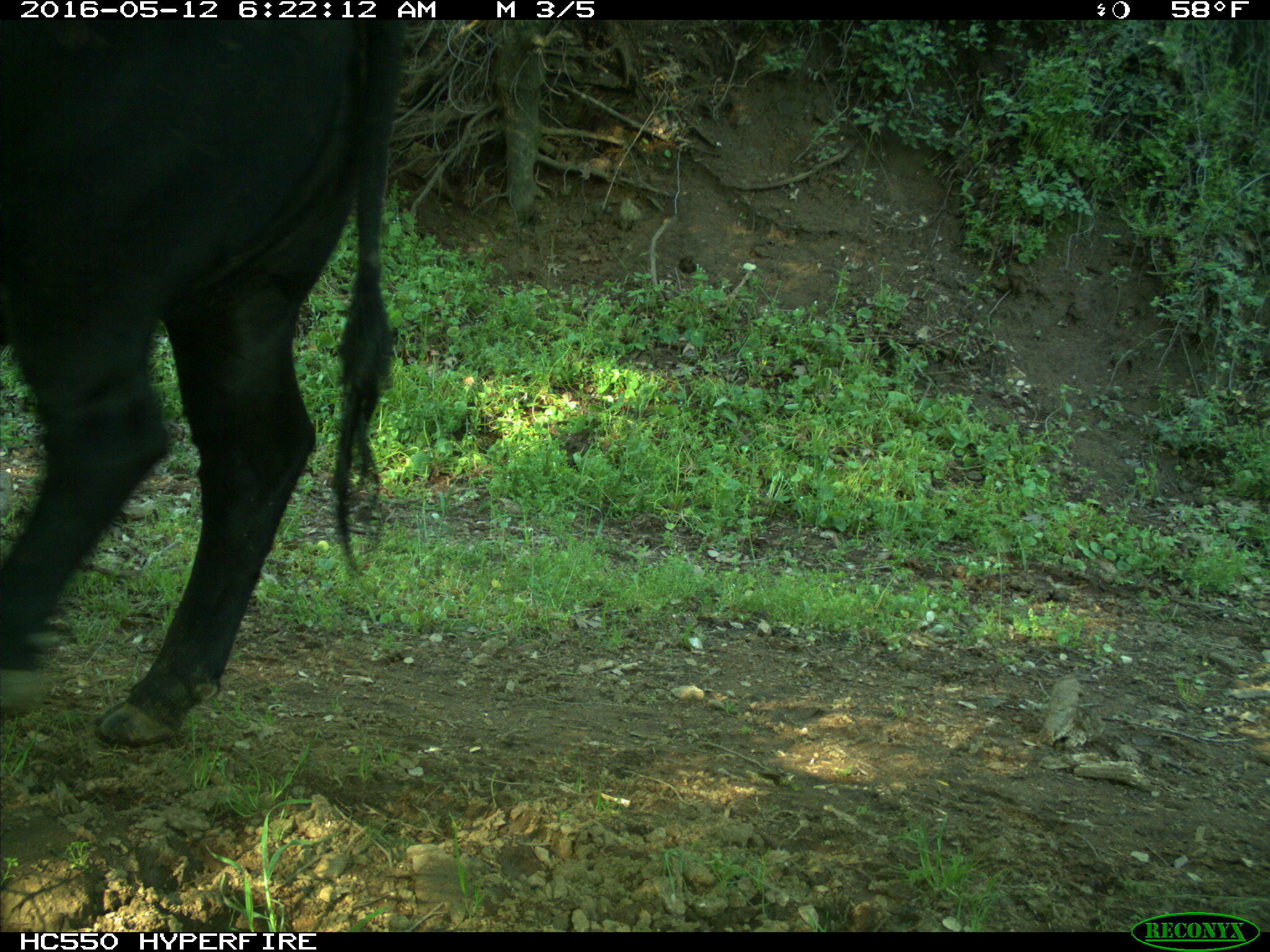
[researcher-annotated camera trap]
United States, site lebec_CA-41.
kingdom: Animalia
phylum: Chordata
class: Mammalia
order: Artiodactyla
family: Bovidae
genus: Bos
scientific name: Bos taurus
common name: domestic cow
Bos taurus (domestic cow).